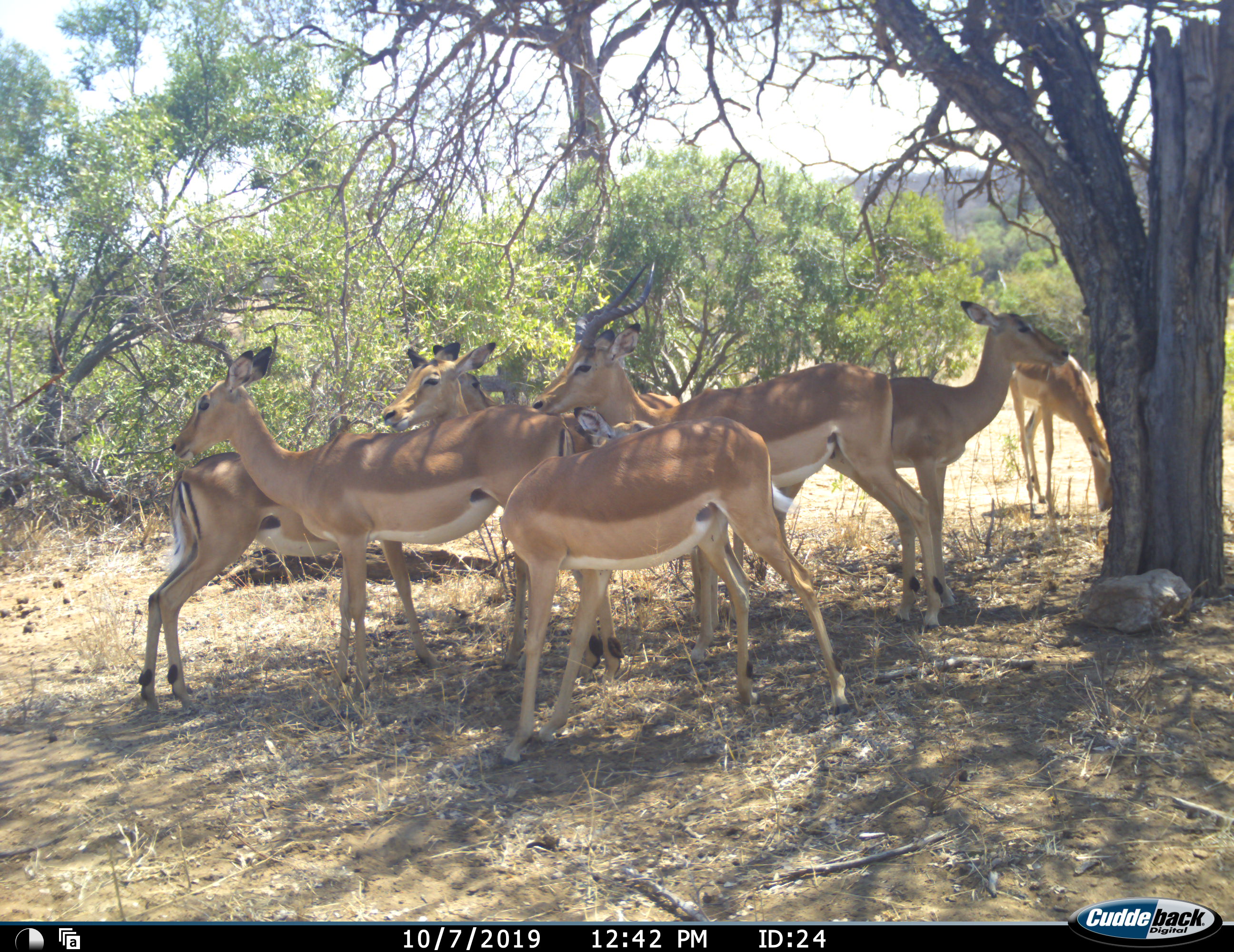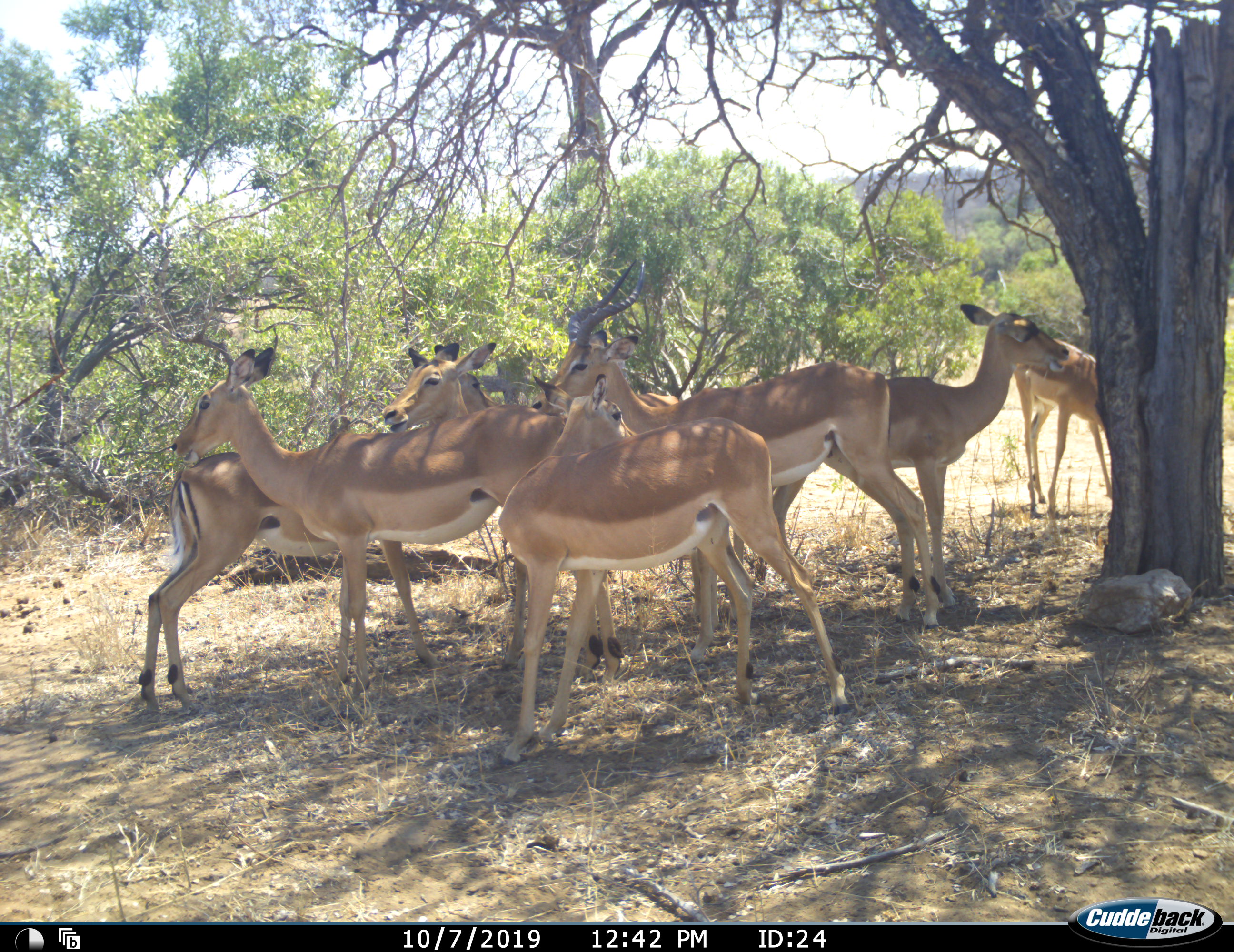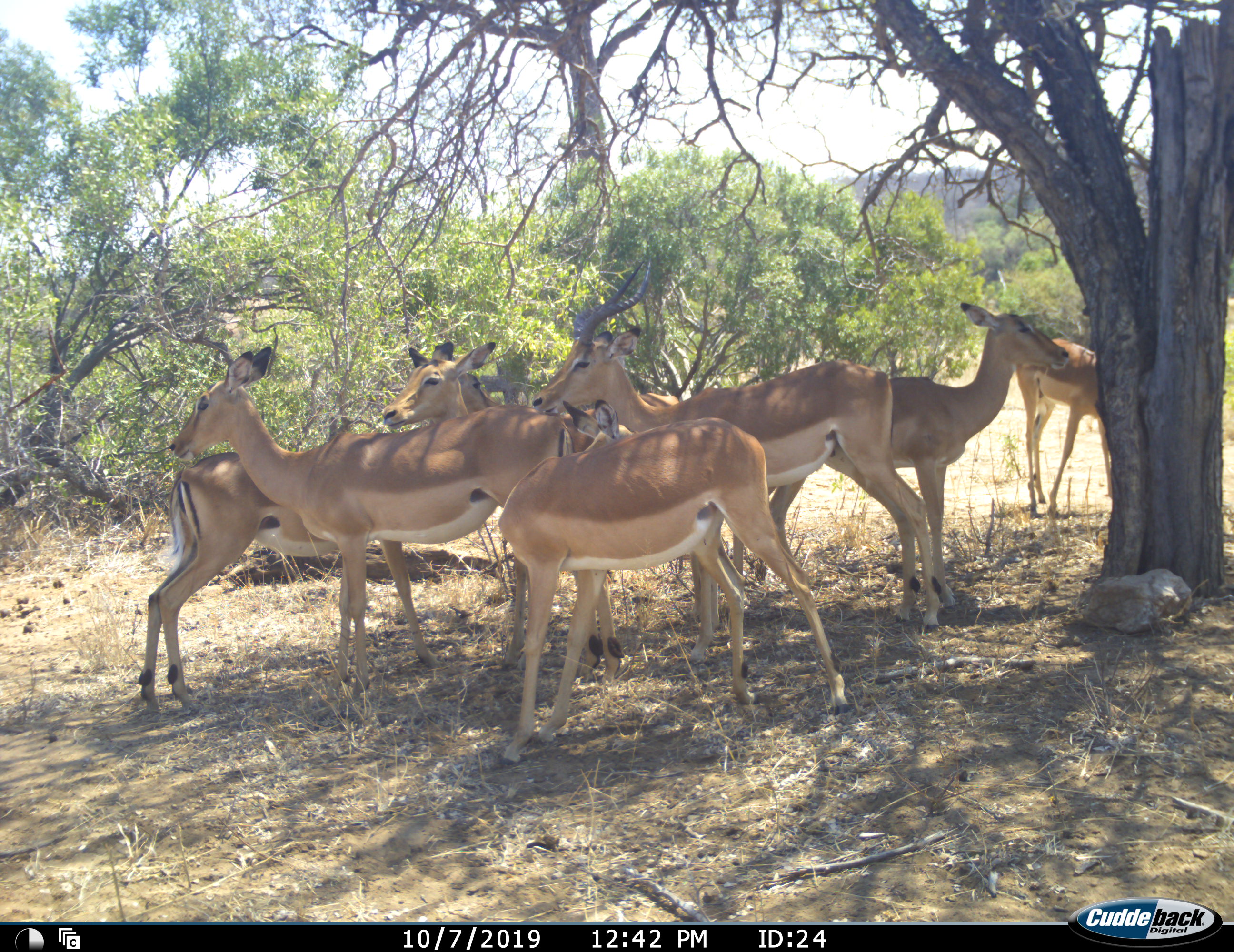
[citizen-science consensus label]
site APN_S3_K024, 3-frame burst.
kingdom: Animalia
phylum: Chordata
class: Mammalia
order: Artiodactyla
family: Bovidae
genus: Aepyceros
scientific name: Aepyceros melampus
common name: impala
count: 8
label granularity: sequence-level